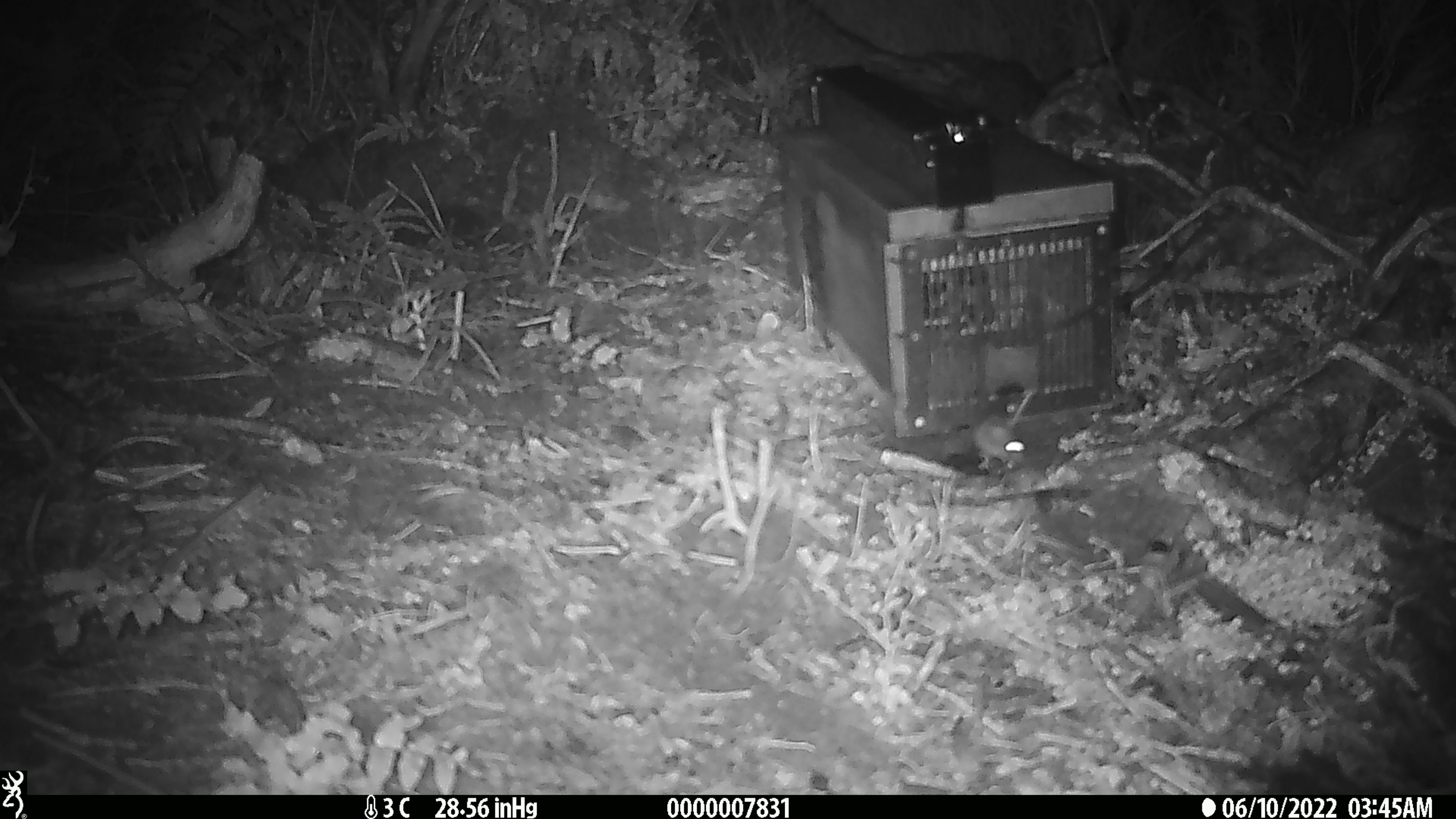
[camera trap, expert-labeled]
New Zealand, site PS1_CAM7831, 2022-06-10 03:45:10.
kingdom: Animalia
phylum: Chordata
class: Mammalia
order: Rodentia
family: Muridae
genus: Mus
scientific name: Mus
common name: mouse